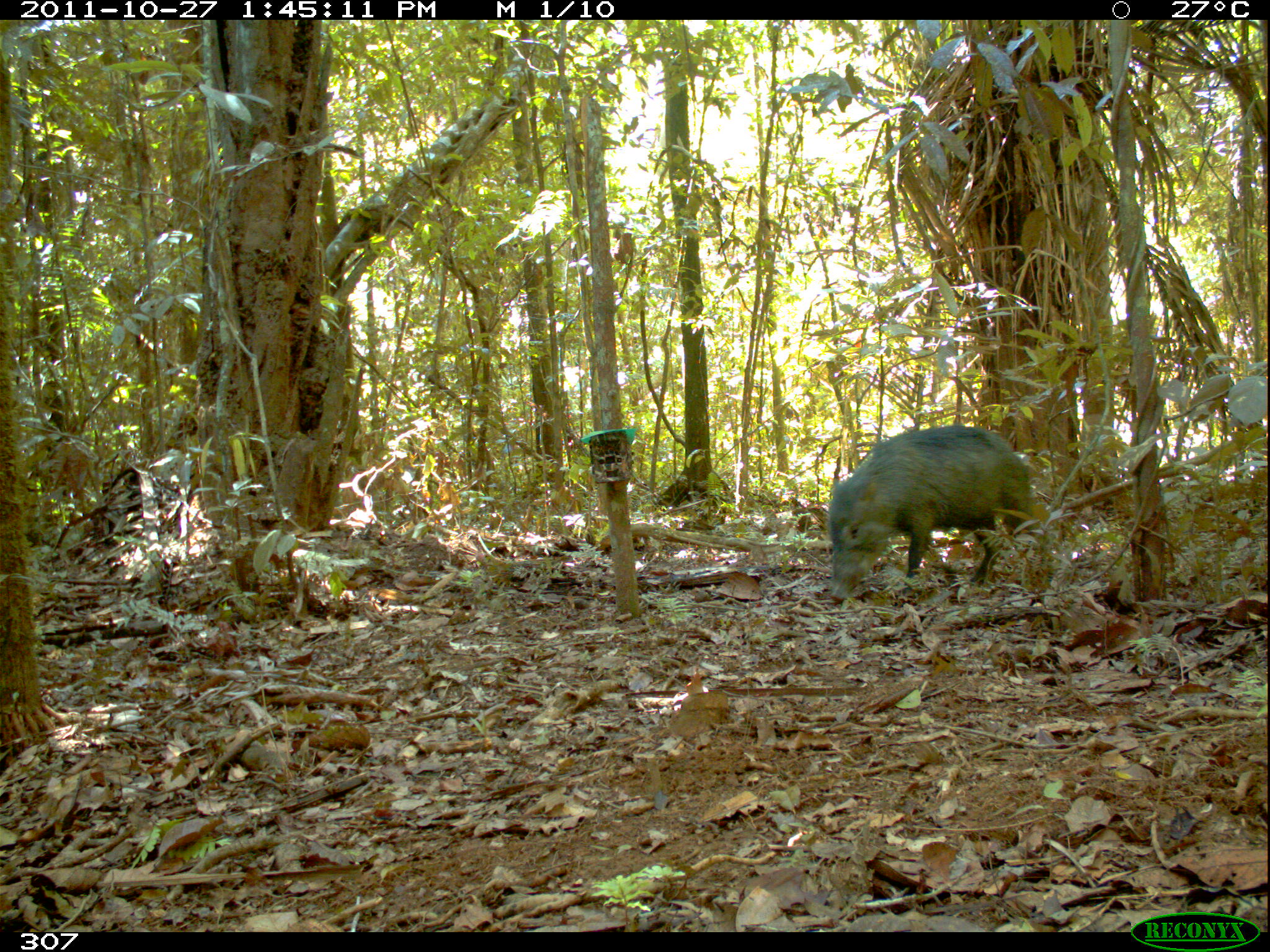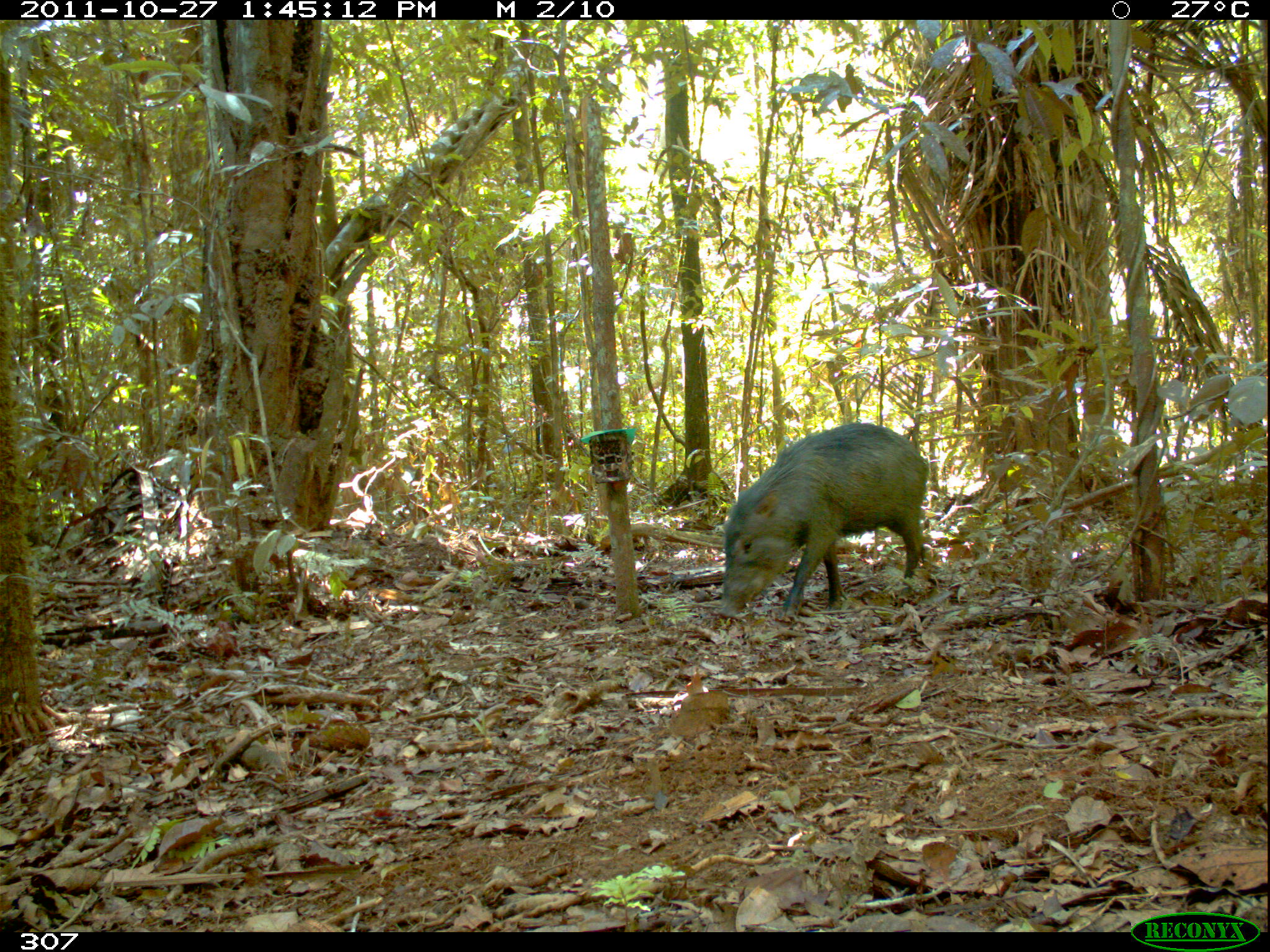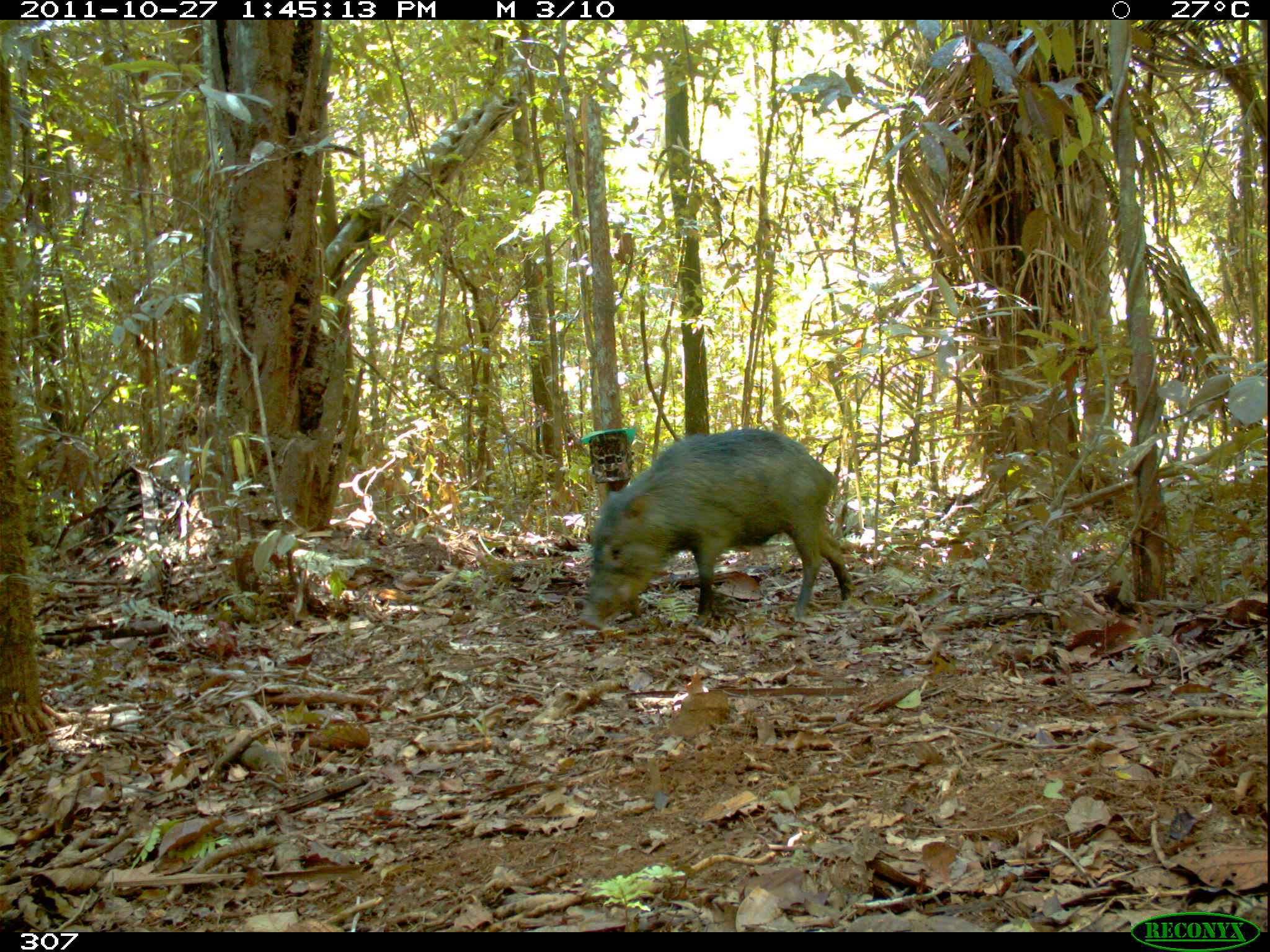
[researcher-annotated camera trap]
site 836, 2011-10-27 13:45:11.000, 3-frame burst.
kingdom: Animalia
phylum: Chordata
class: Mammalia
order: Artiodactyla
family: Tayassuidae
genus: Tayassu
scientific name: Tayassu pecari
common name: white-lipped peccary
Tayassu pecari (white-lipped peccary).